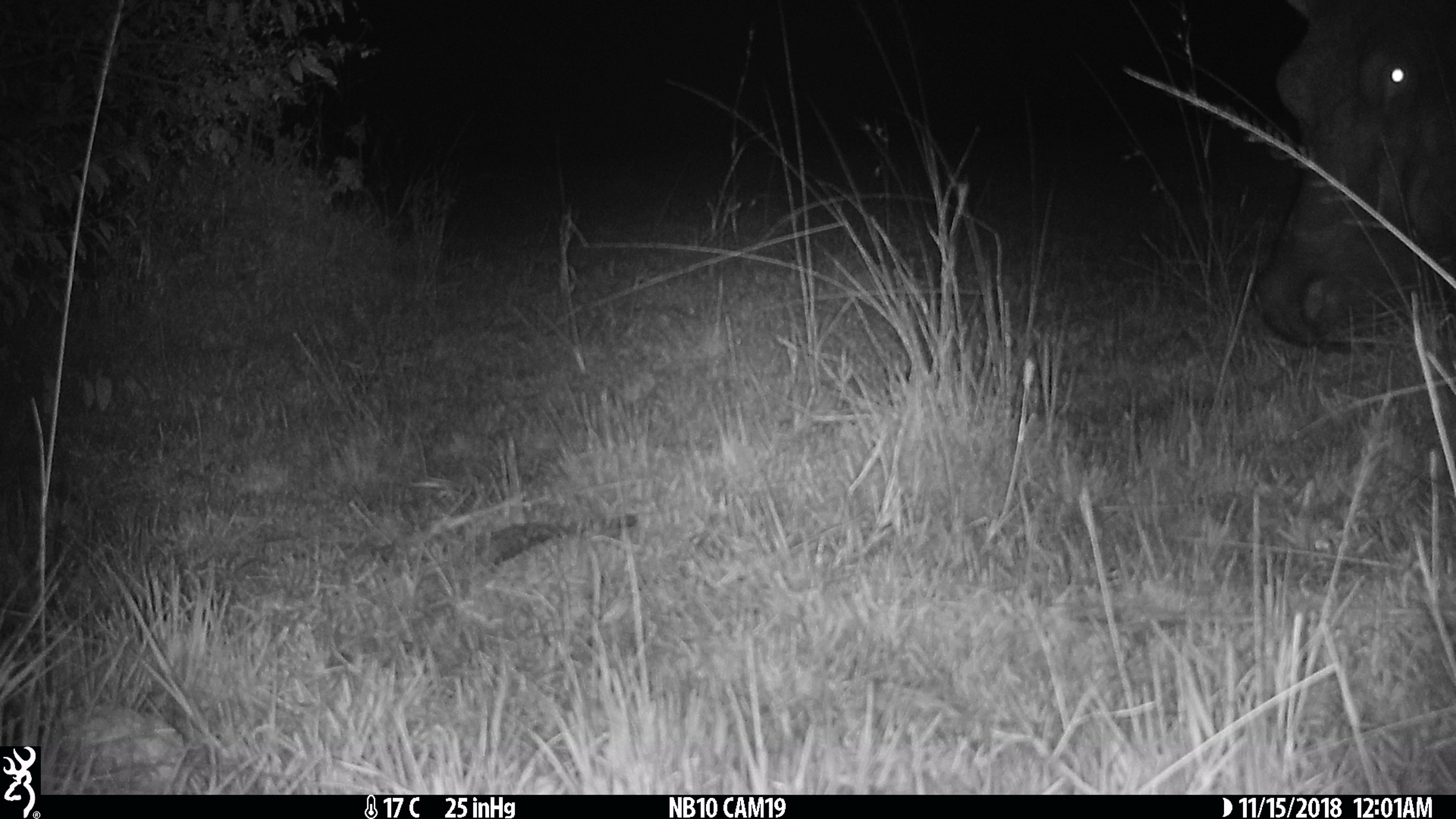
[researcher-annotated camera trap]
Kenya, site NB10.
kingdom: Animalia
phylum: Chordata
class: Mammalia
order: Artiodactyla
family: Hippopotamidae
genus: Hippopotamus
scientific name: Hippopotamus amphibius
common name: hippopotamus